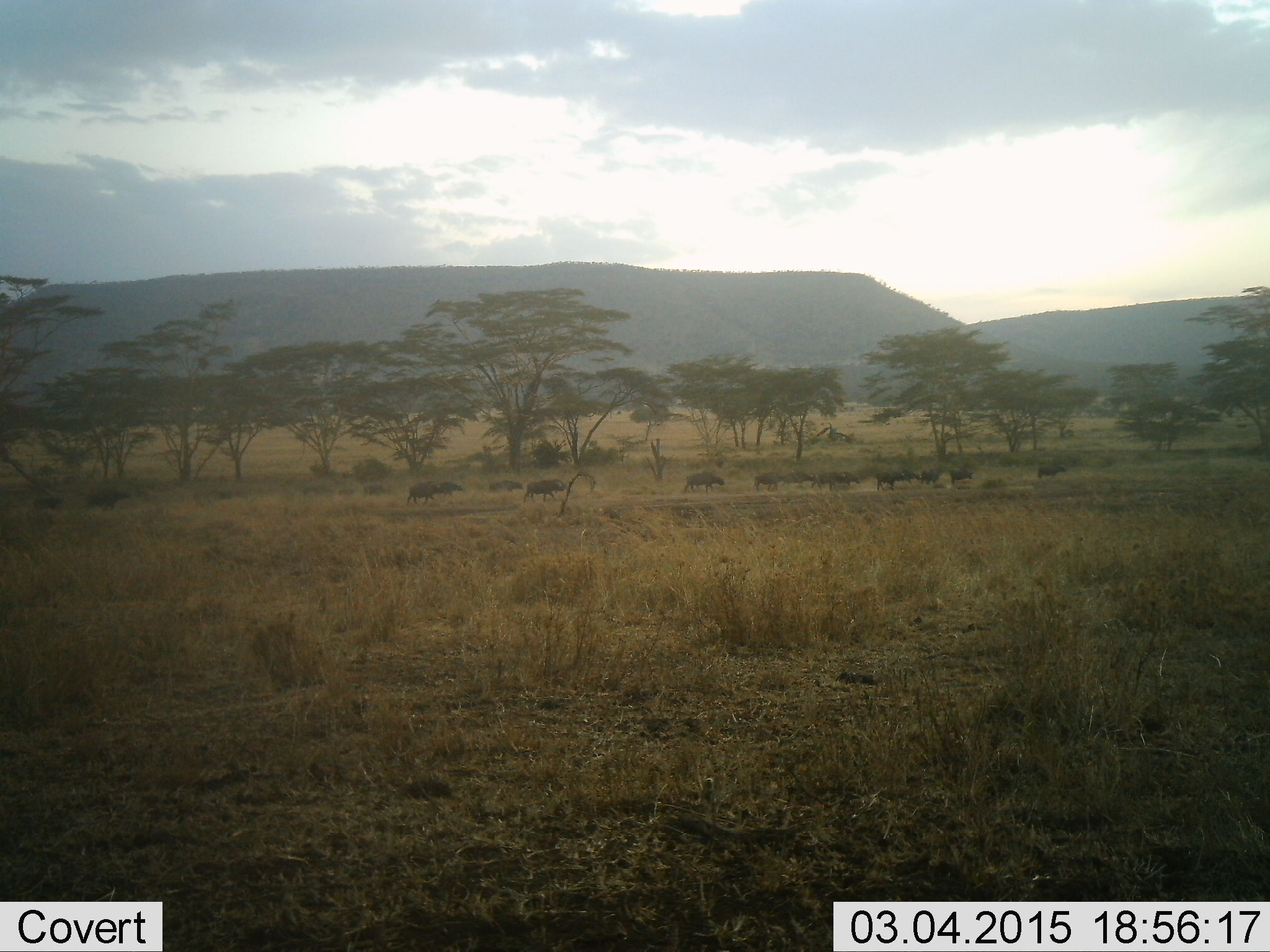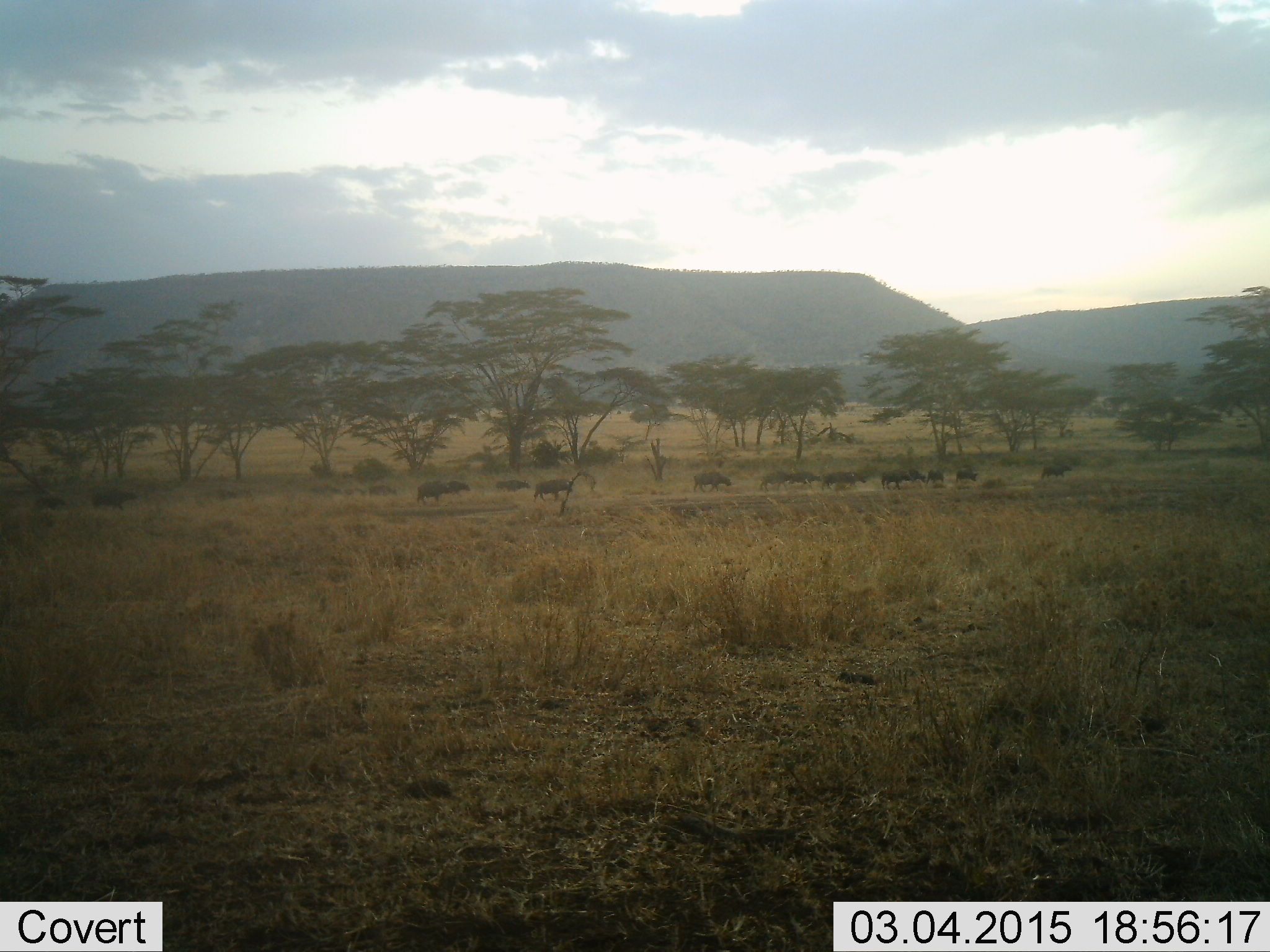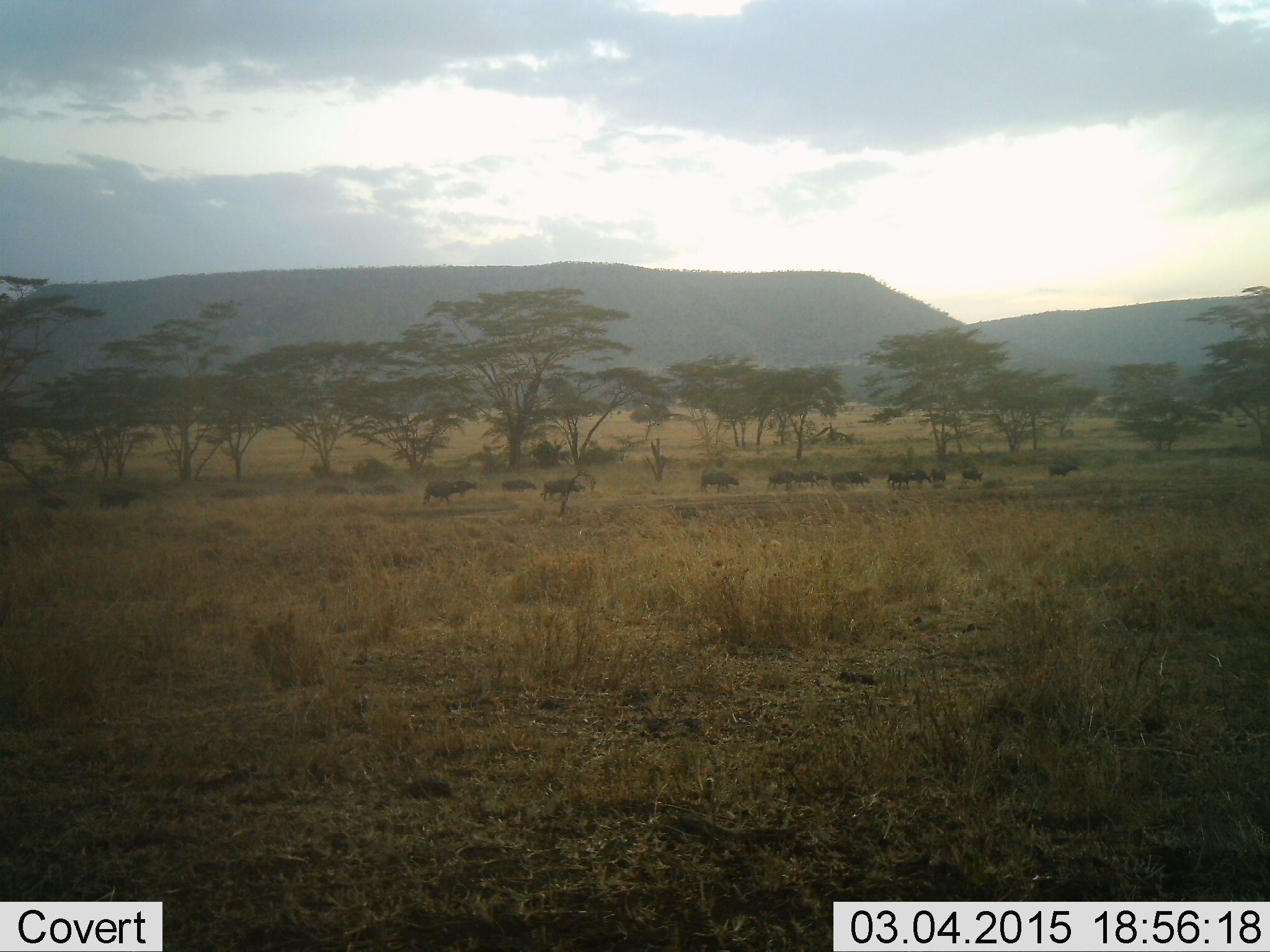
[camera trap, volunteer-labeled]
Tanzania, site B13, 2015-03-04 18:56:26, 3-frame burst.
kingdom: Animalia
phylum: Chordata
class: Mammalia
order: Artiodactyla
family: Bovidae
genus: Connochaetes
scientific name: Connochaetes taurinus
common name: blue wildebeest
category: wildebeest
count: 11-50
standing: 0%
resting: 0%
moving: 90%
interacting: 0%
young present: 0%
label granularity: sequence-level